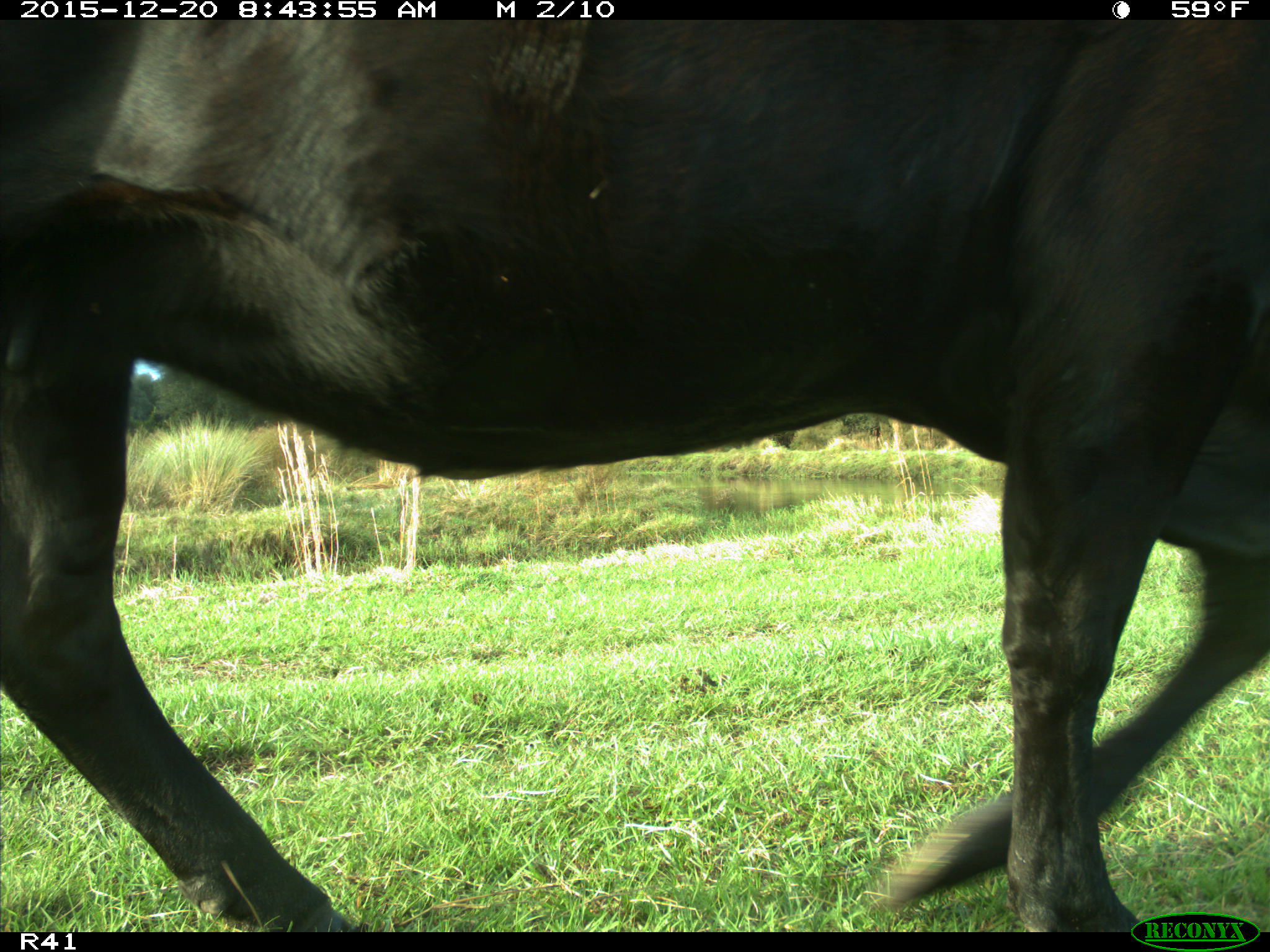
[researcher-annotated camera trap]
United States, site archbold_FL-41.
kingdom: Animalia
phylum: Chordata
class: Mammalia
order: Artiodactyla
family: Bovidae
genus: Bos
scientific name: Bos taurus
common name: domestic cow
Bos taurus (domestic cow).